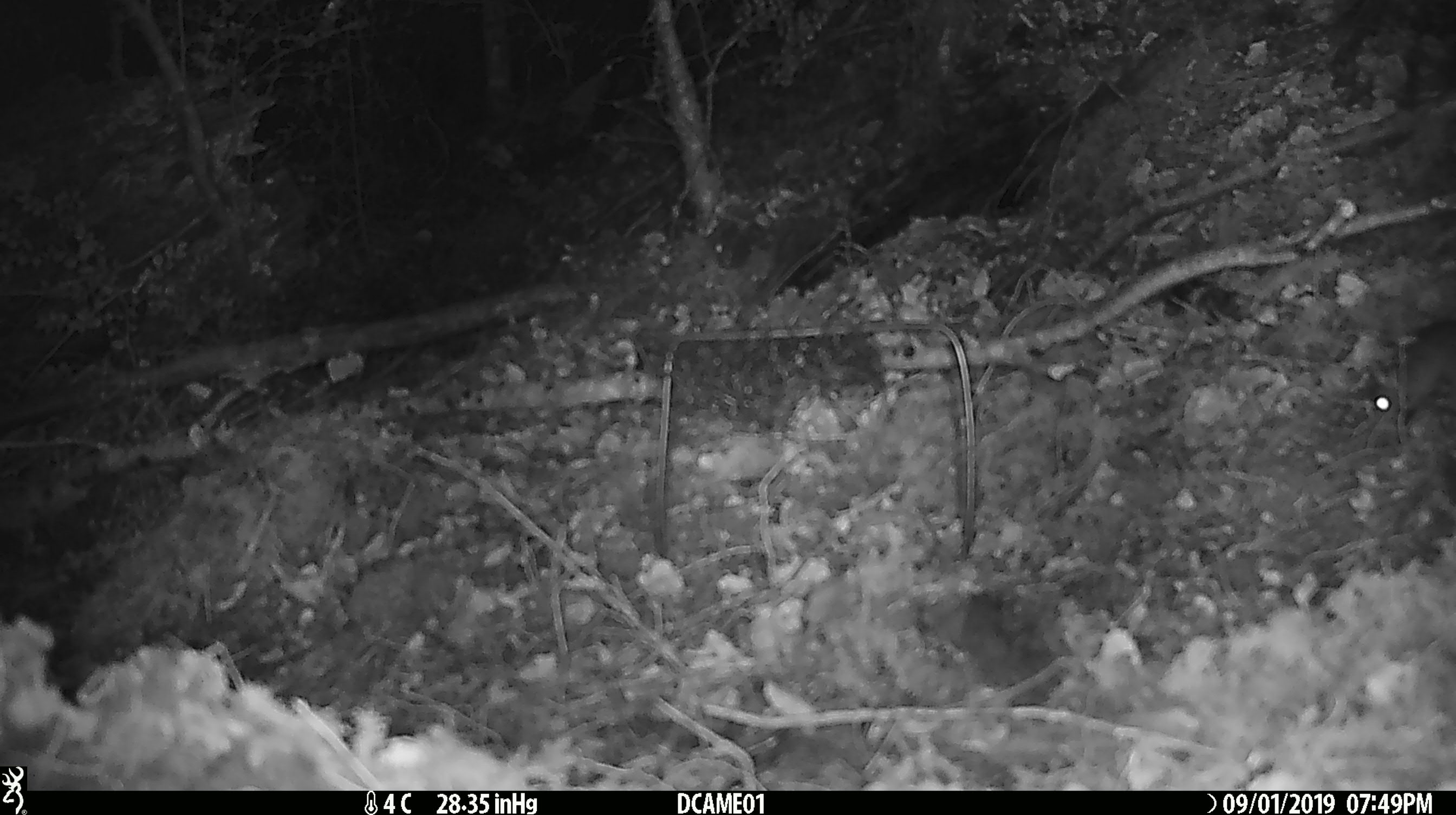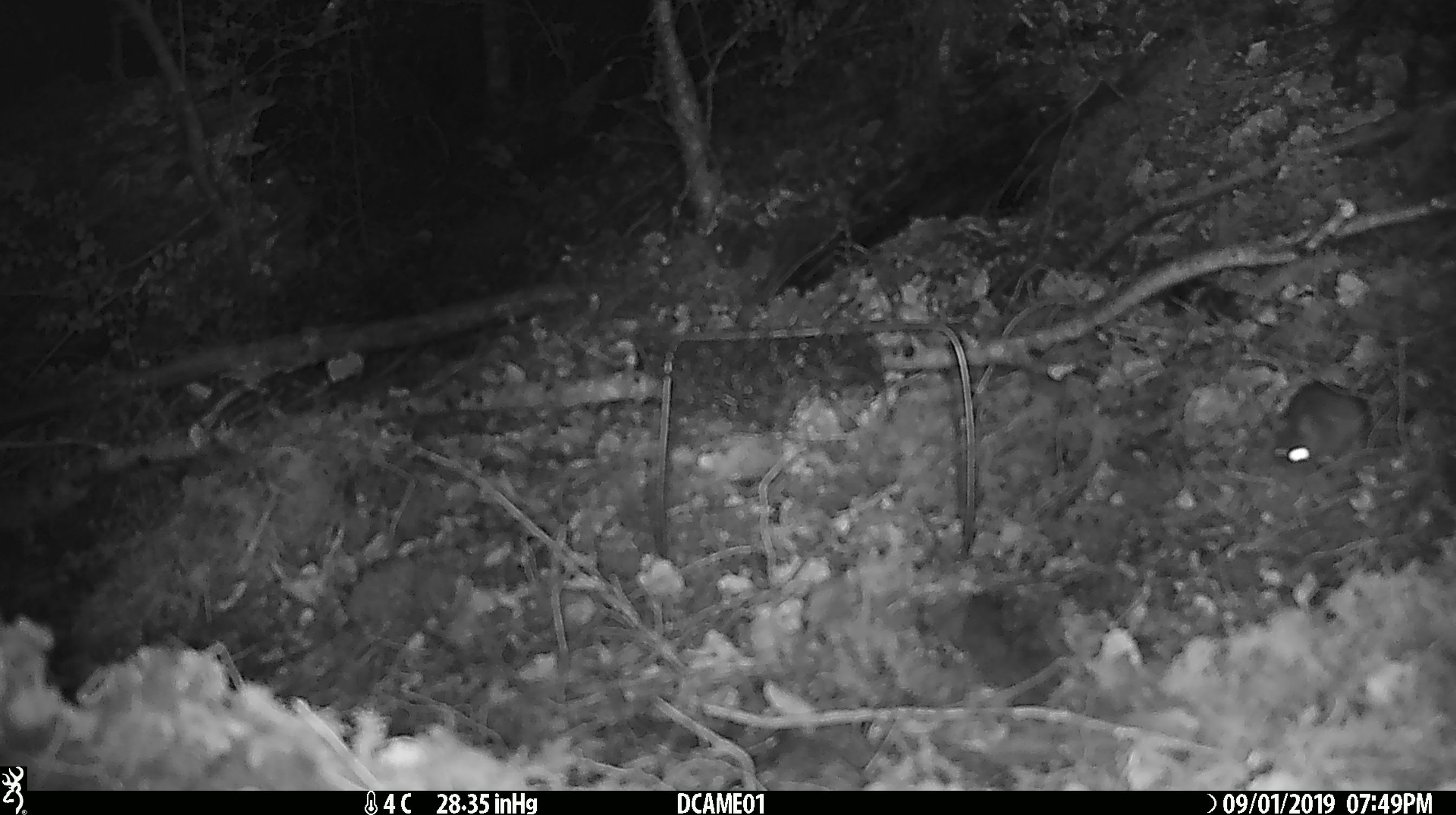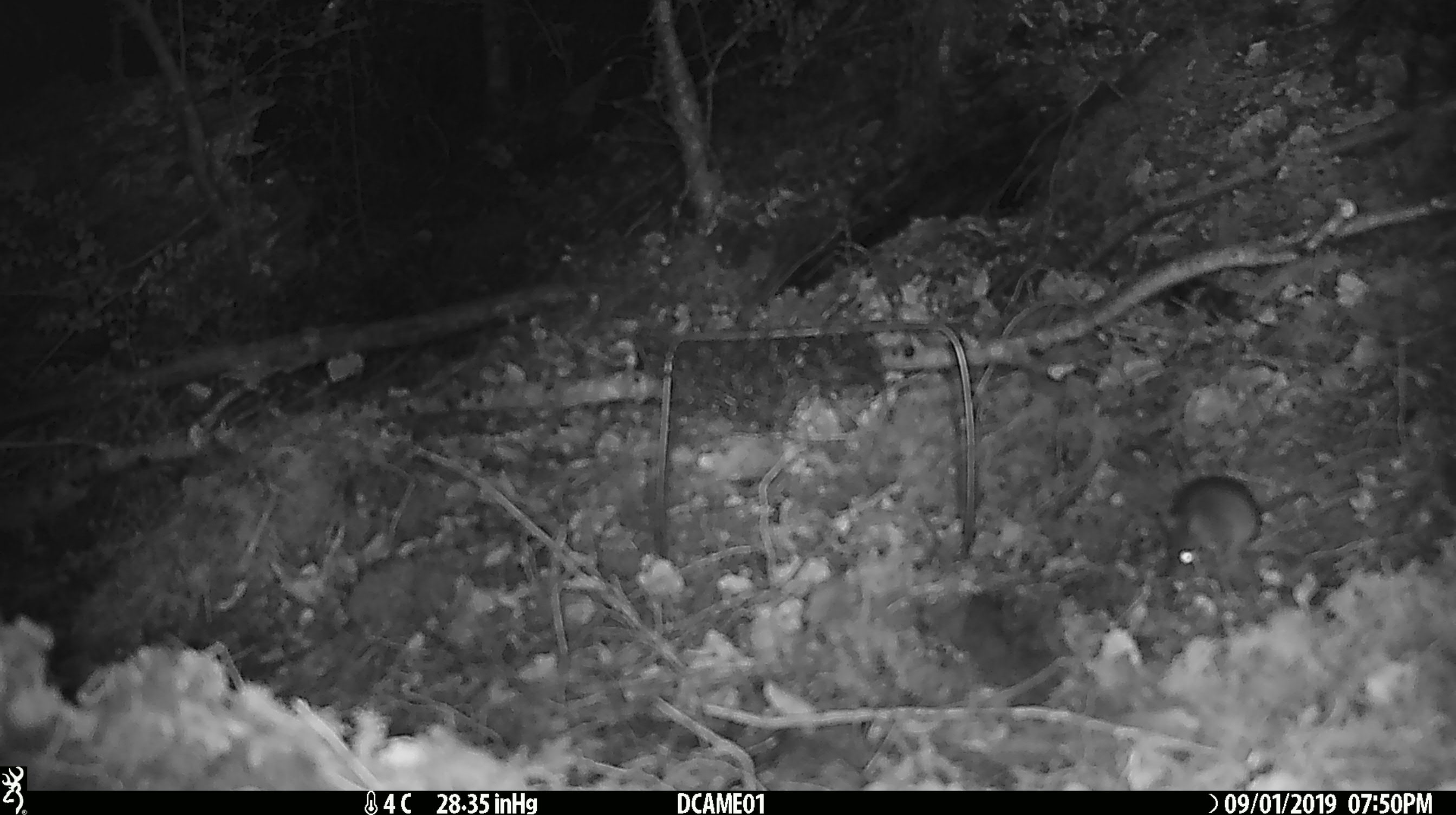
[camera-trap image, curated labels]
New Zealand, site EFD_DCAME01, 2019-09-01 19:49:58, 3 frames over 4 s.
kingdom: Animalia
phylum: Chordata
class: Mammalia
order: Rodentia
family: Muridae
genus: Mus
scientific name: Mus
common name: mouse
Mouse (Mus).